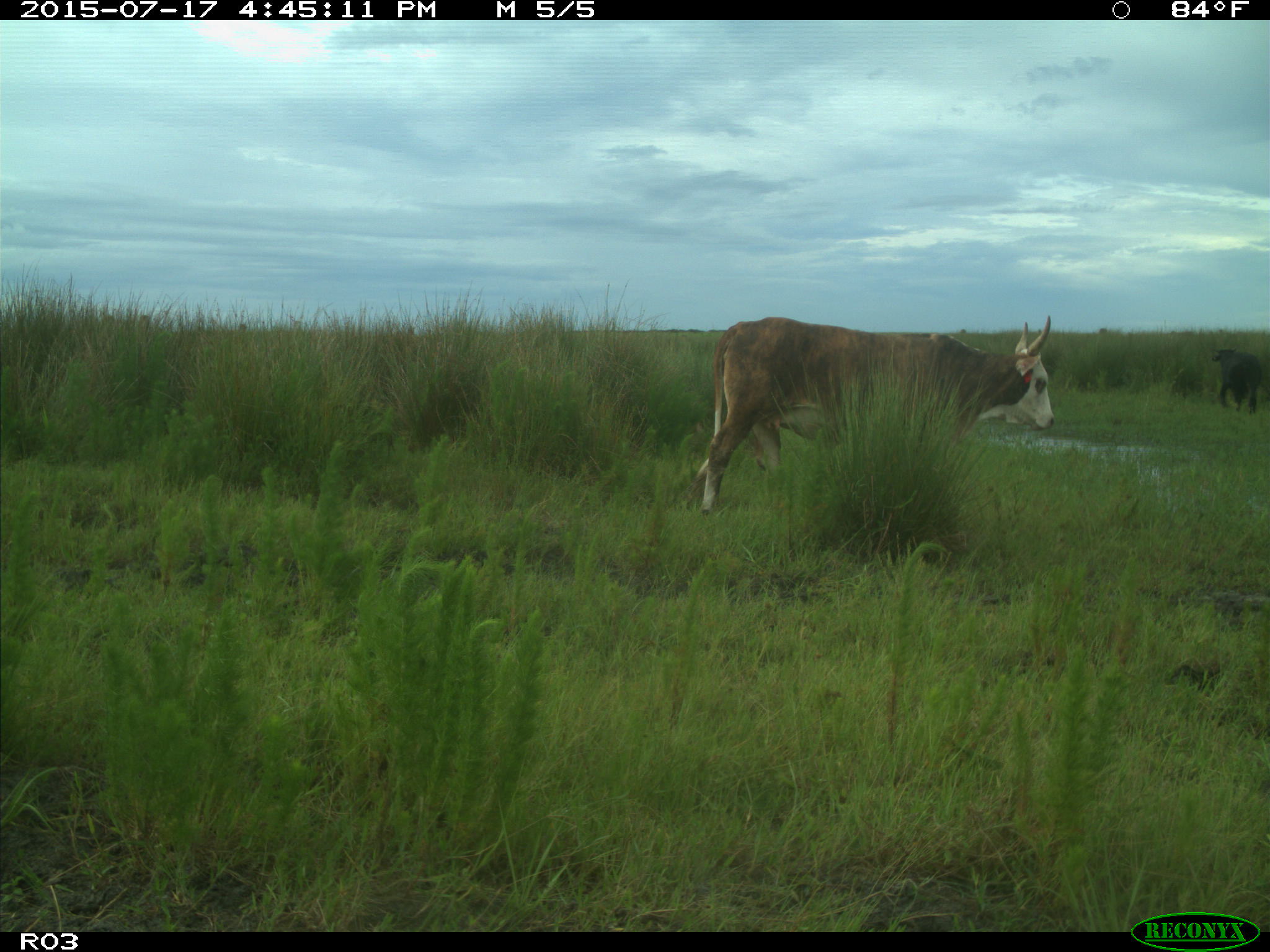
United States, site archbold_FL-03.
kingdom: Animalia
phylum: Chordata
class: Mammalia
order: Artiodactyla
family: Bovidae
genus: Bos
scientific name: Bos taurus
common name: domestic cow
Bos taurus (domestic cow).